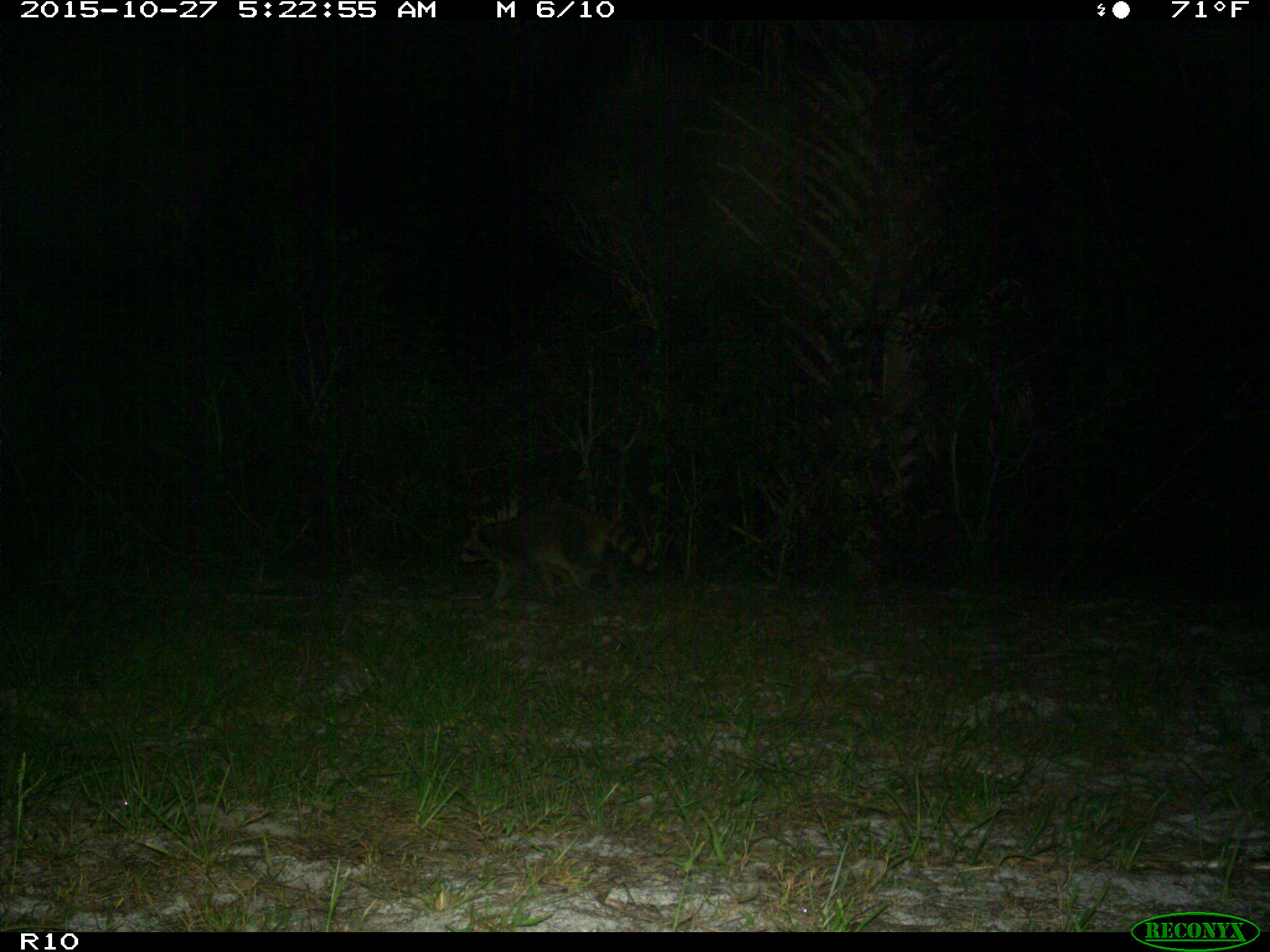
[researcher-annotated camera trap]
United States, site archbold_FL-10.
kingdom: Animalia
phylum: Chordata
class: Mammalia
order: Carnivora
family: Procyonidae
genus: Procyon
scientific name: Procyon lotor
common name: common raccoon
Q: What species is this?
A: Procyon lotor (common raccoon).